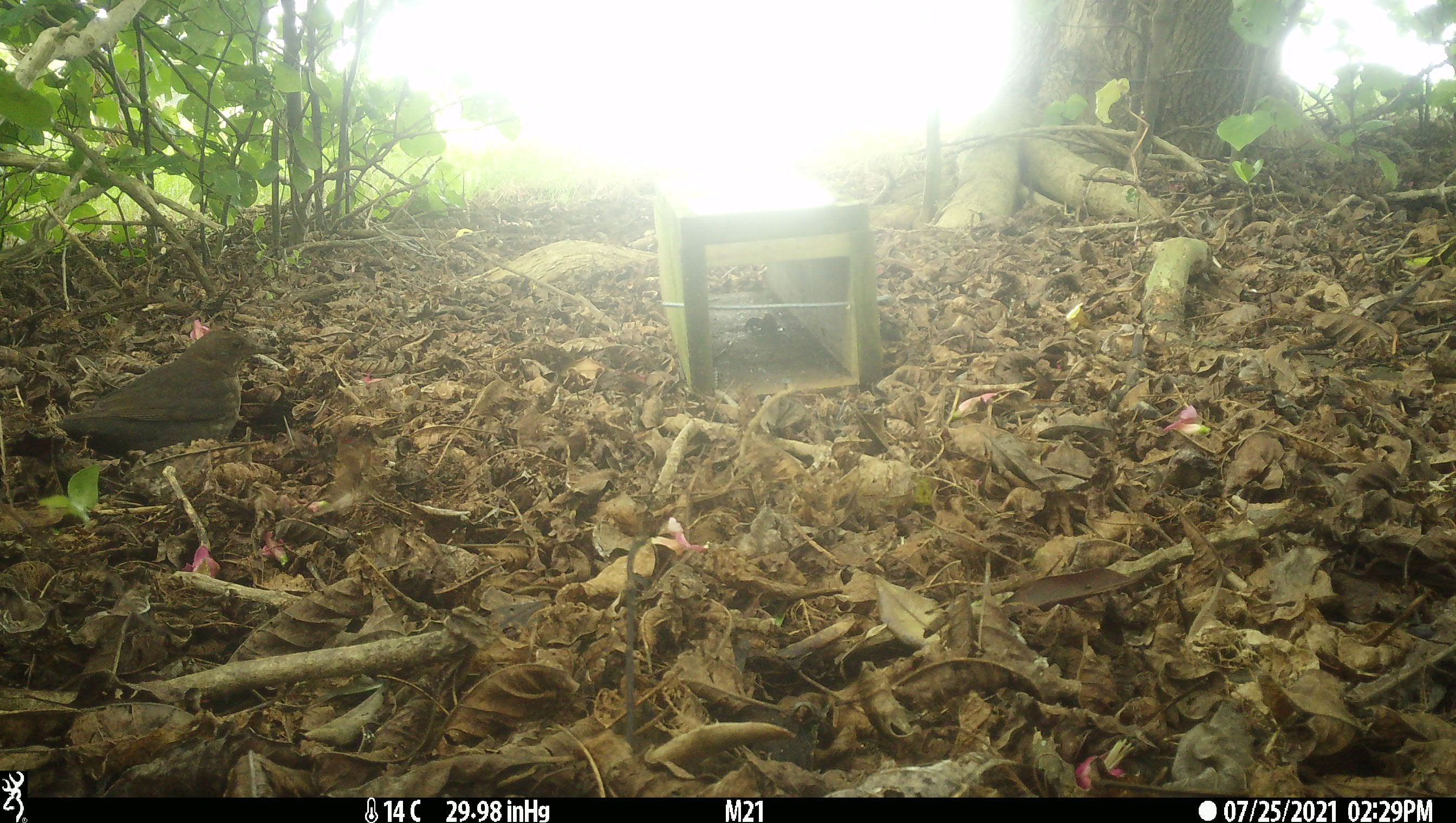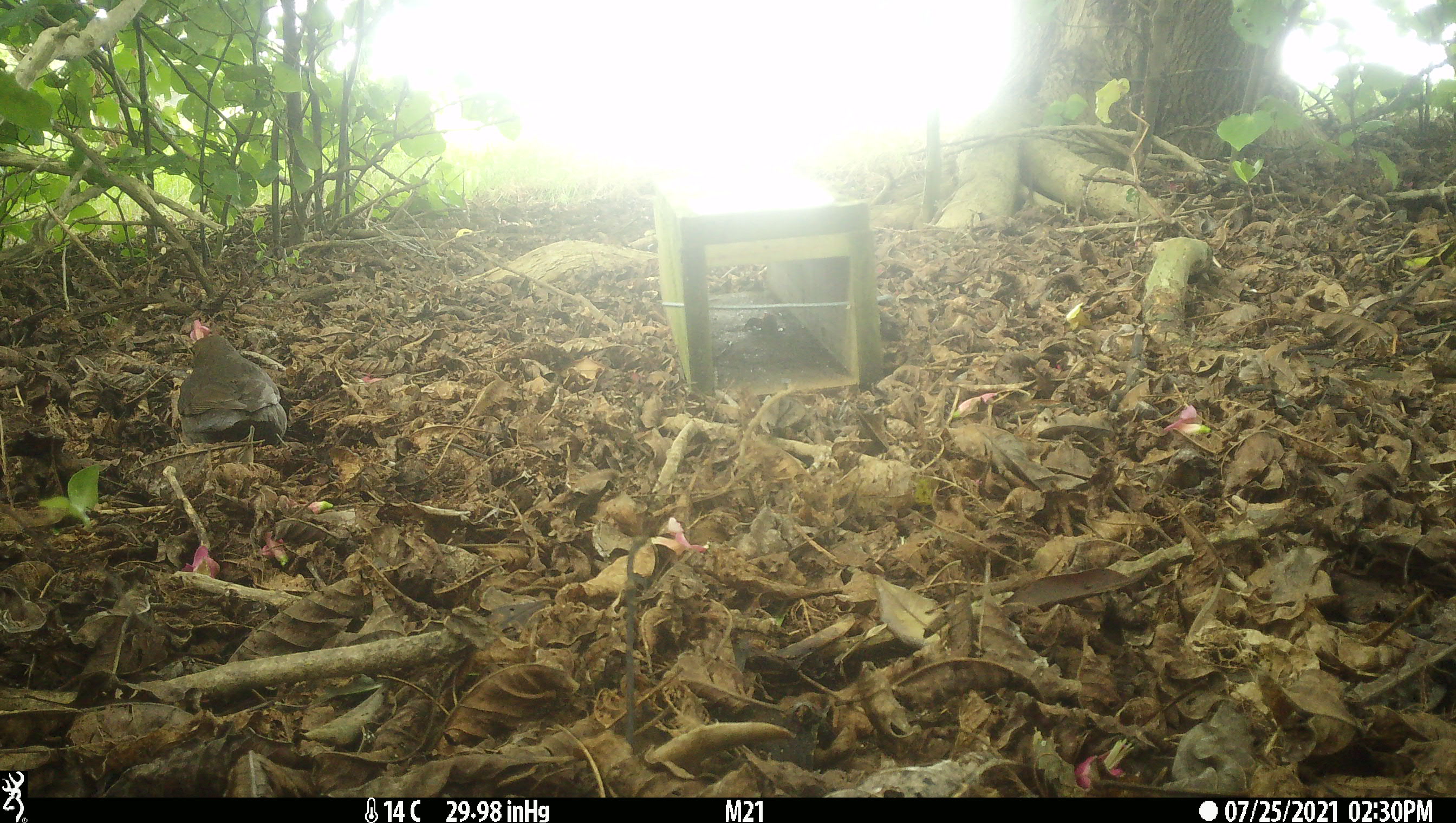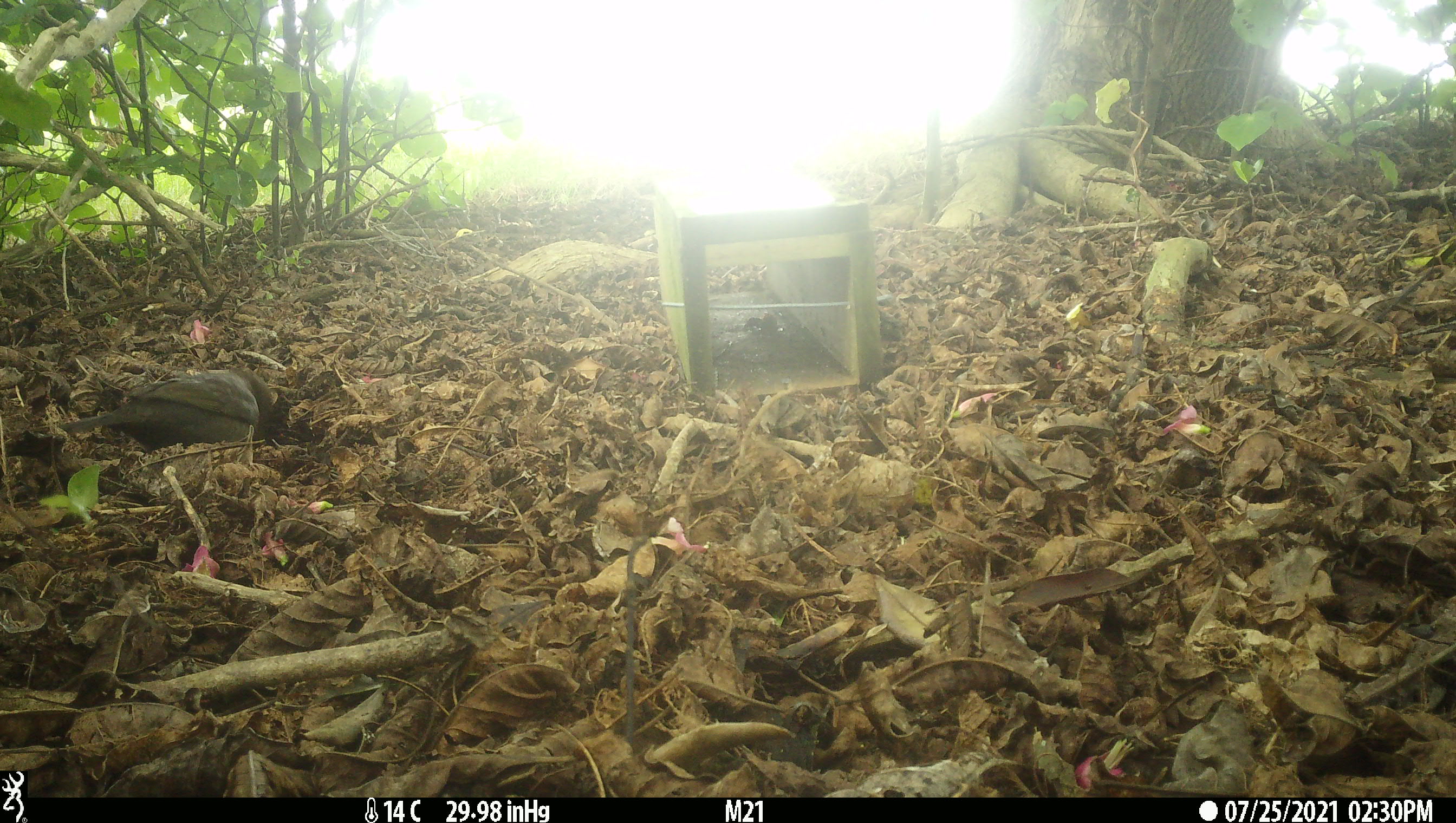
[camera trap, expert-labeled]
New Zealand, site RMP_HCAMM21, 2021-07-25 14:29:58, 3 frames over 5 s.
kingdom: Animalia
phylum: Chordata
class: Aves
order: Passeriformes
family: Turdidae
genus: Turdus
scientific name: Turdus merula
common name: eurasian blackbird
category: blackbird